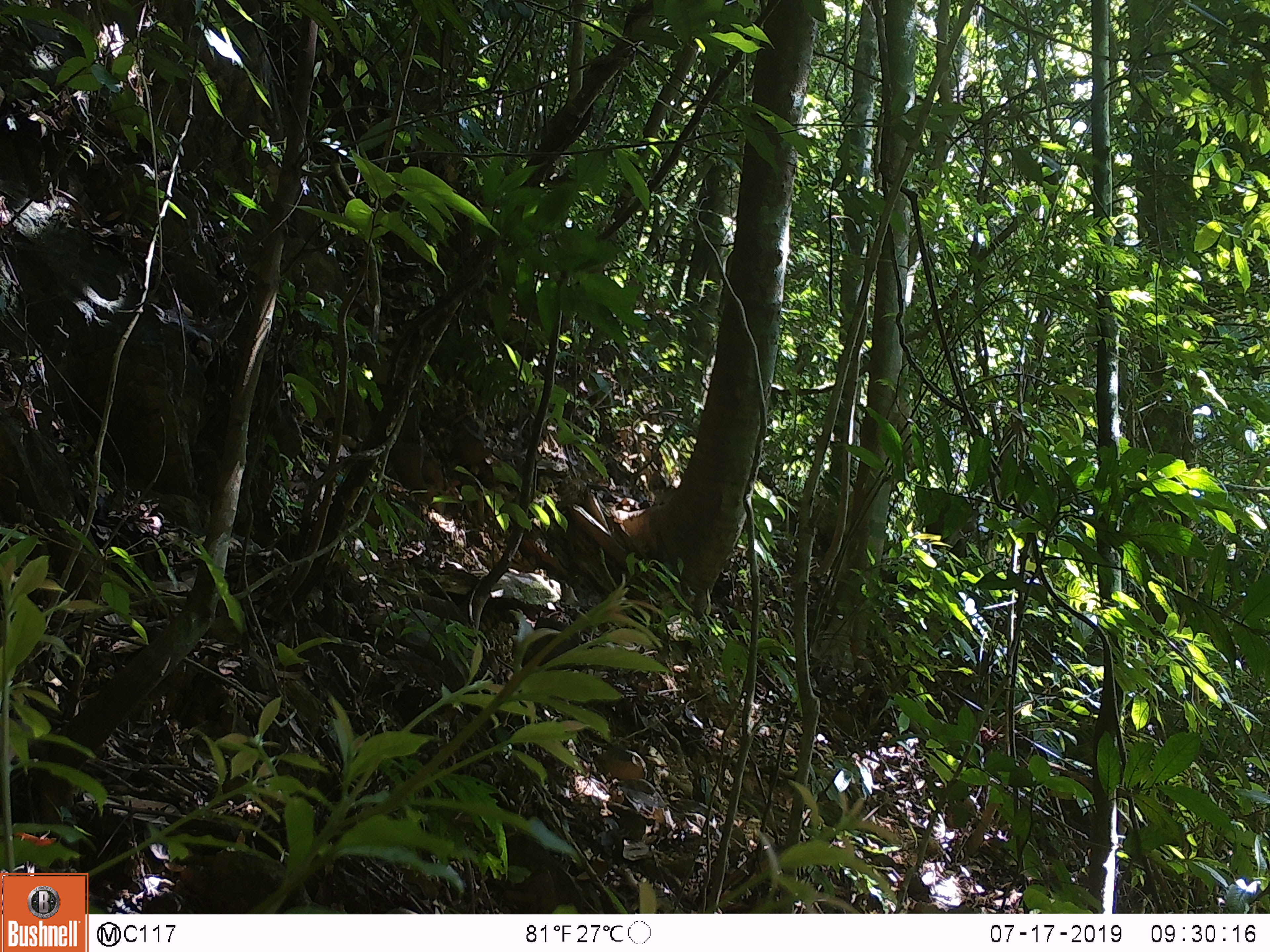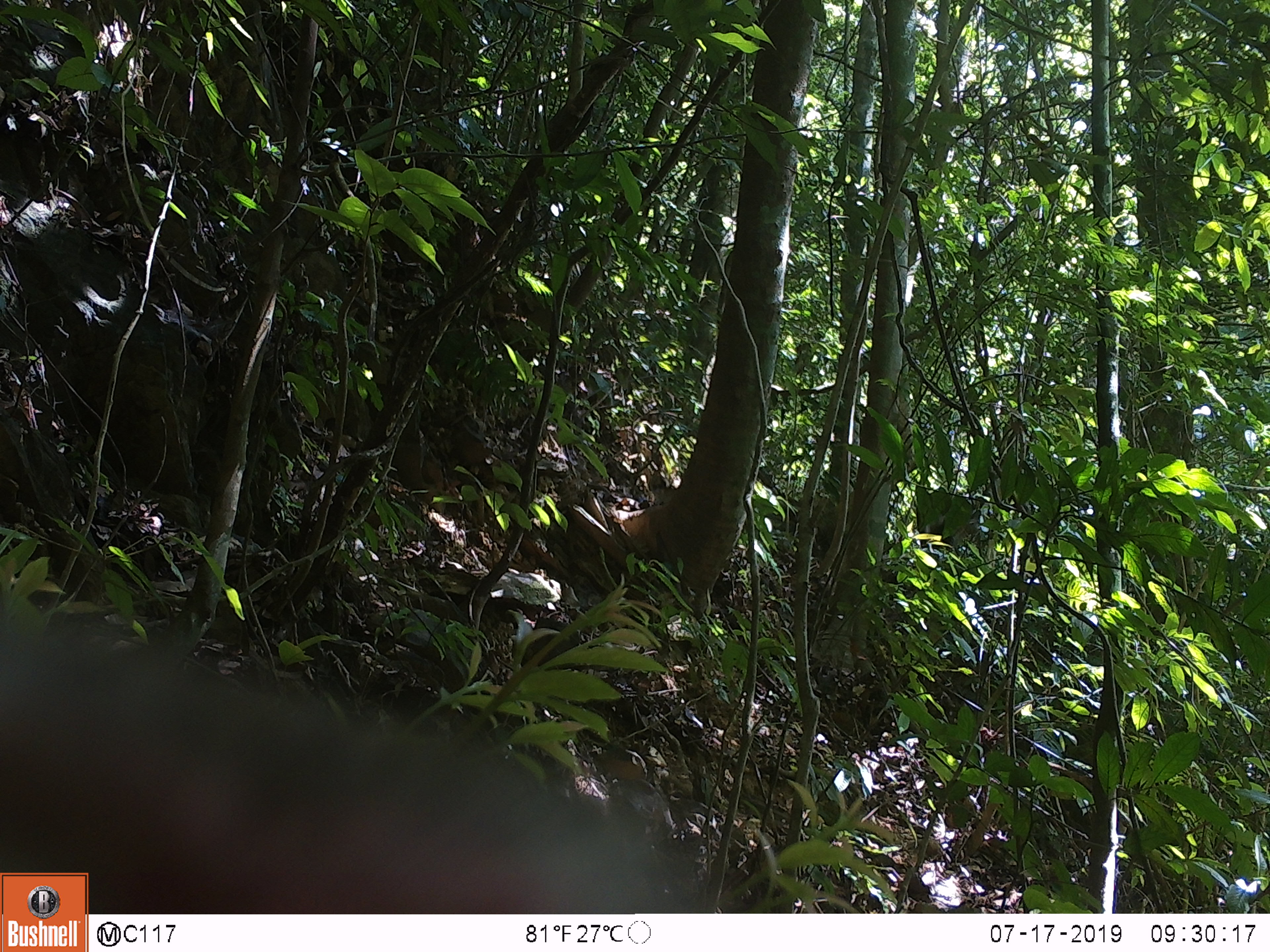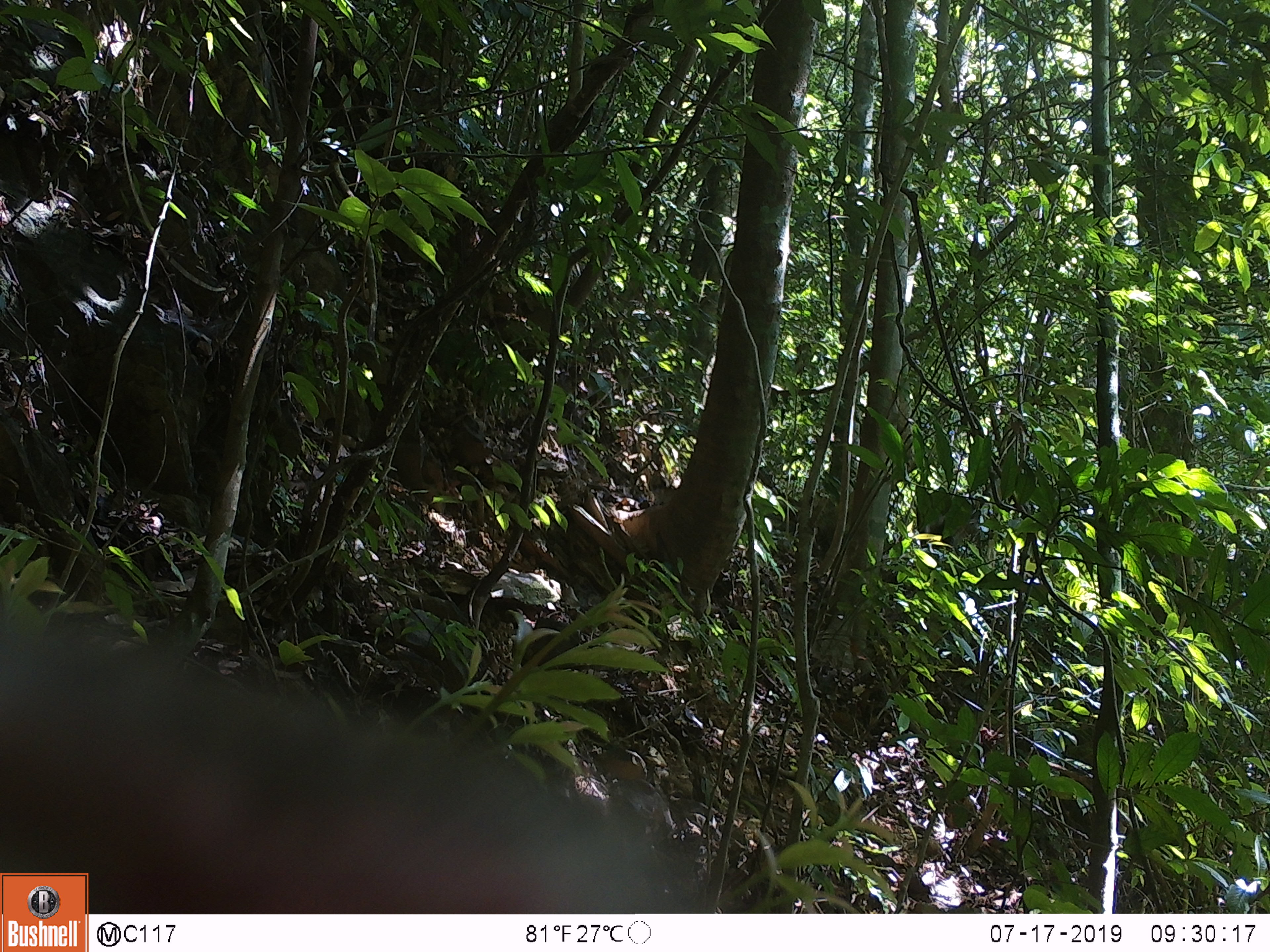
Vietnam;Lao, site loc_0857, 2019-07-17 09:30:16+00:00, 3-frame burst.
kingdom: Animalia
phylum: Chordata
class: Mammalia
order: Primates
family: Cercopithecidae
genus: Macaca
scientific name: Macaca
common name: macaque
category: macaque not stump tailed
Macaque not stump tailed (macaque) (Macaca). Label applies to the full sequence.